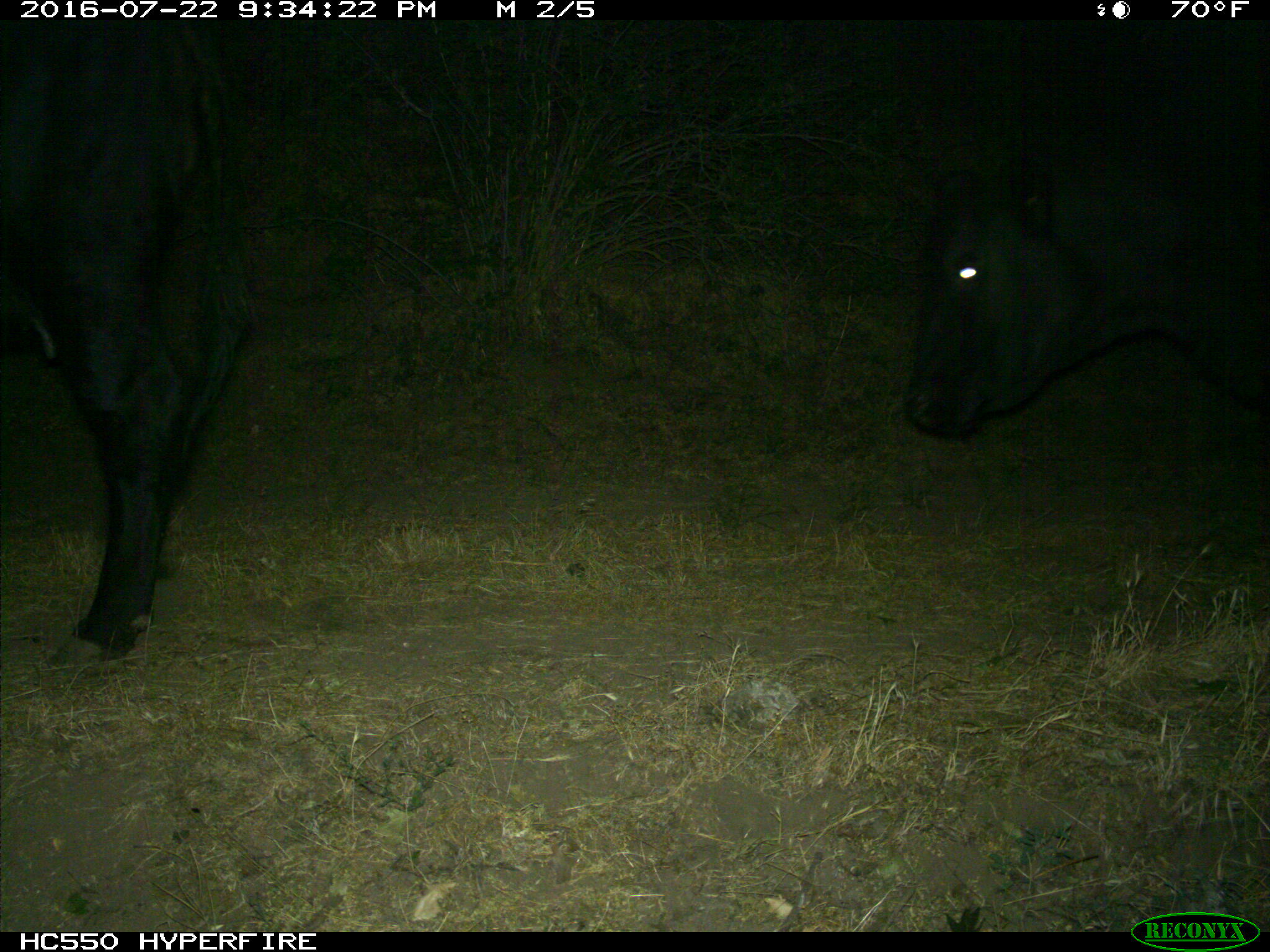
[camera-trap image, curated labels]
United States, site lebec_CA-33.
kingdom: Animalia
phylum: Chordata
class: Mammalia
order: Artiodactyla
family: Bovidae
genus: Bos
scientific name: Bos taurus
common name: domestic cow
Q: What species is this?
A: Bos taurus (domestic cow).